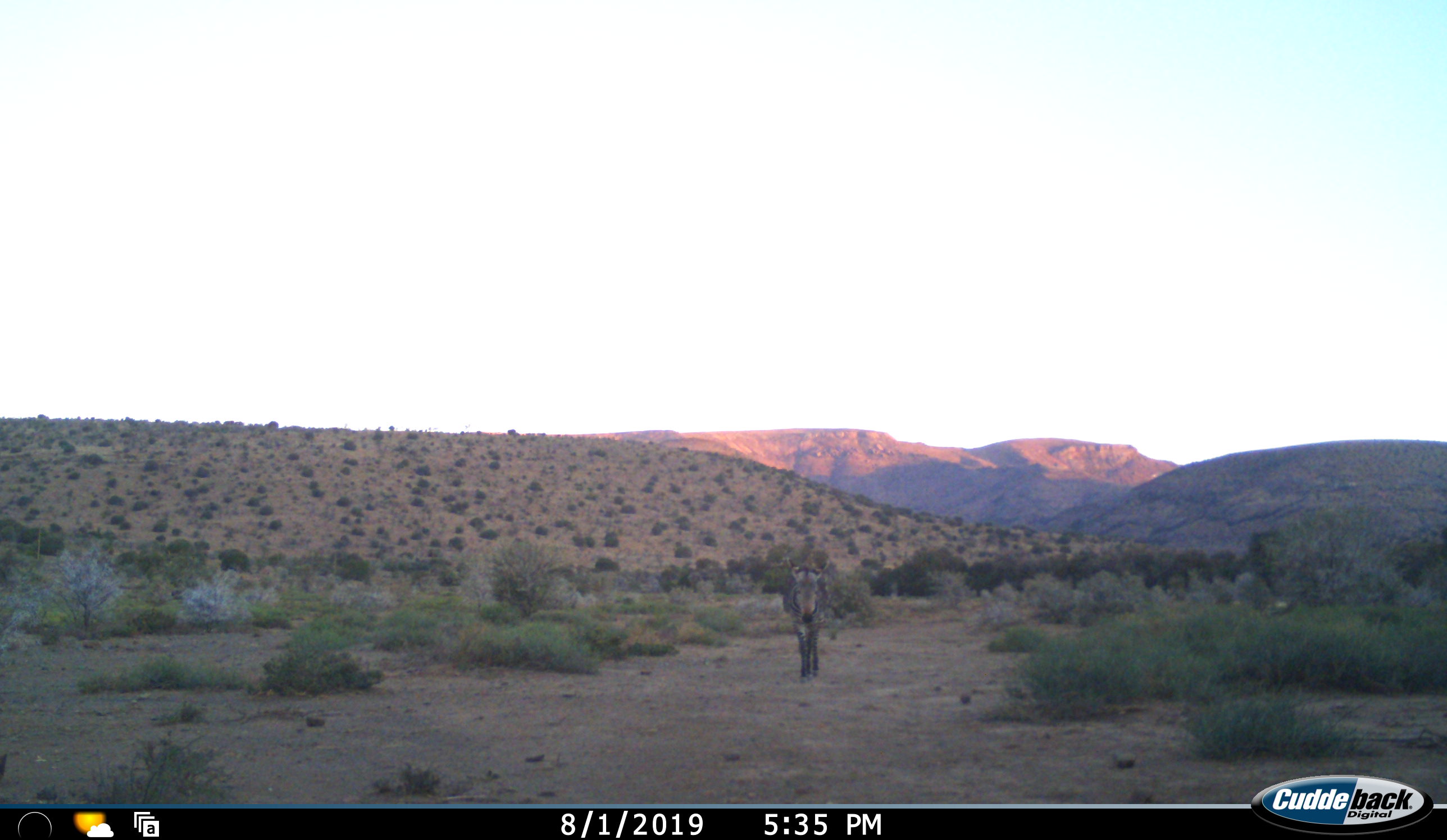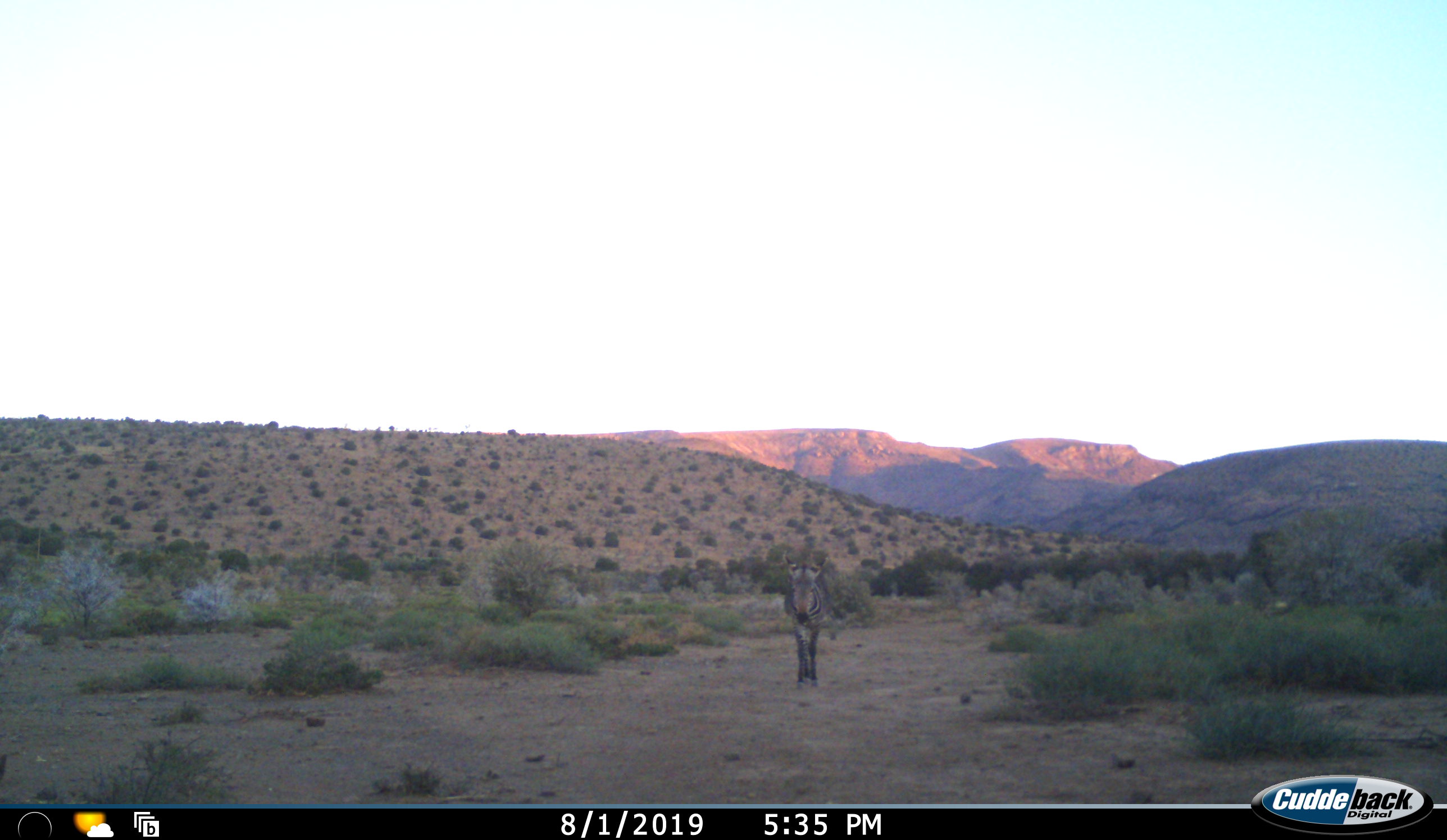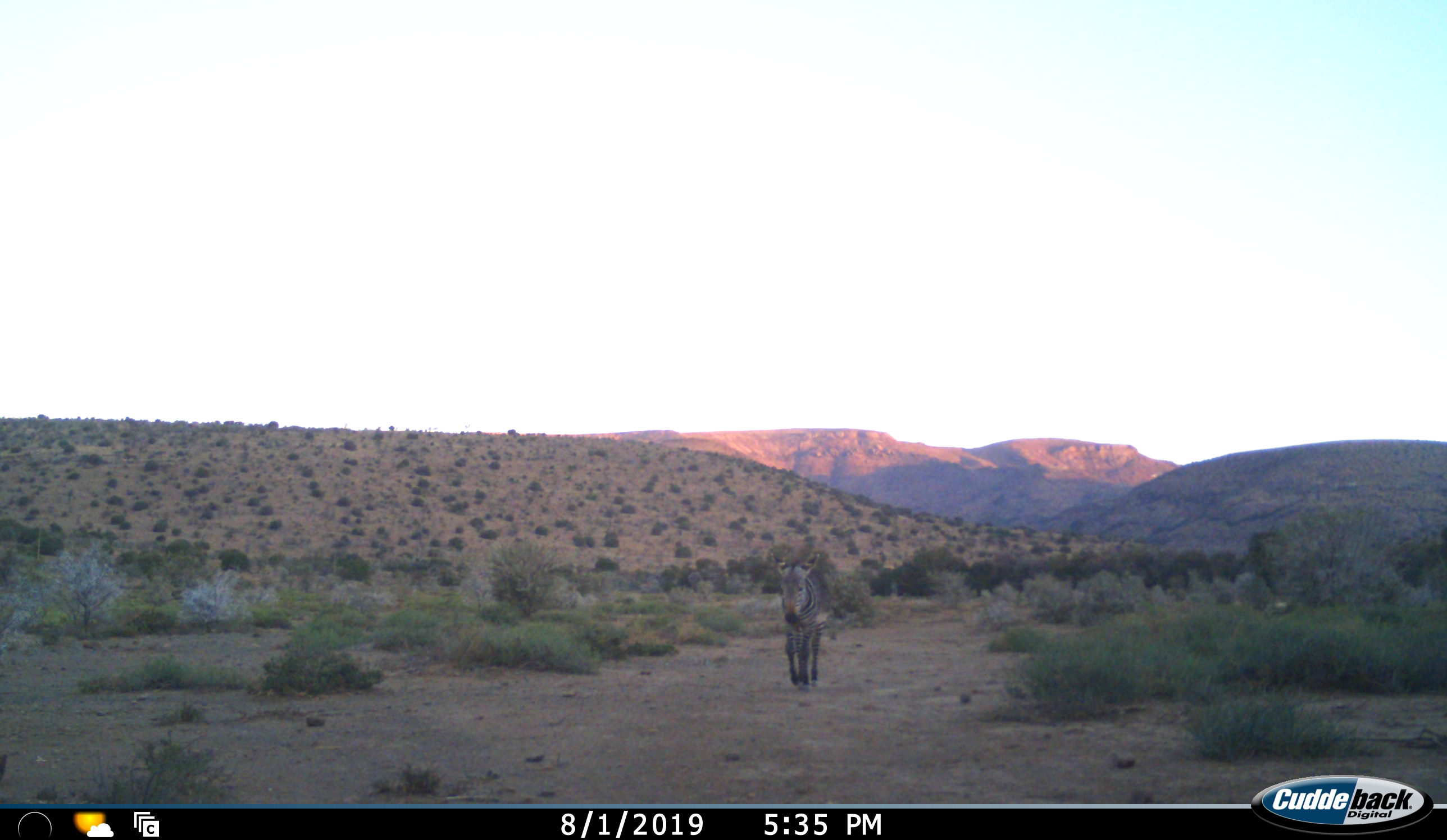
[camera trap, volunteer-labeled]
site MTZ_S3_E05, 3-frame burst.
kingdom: Animalia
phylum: Chordata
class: Mammalia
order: Perissodactyla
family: Equidae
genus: Equus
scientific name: Equus zebra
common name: mountain zebra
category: zebramountain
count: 1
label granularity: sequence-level